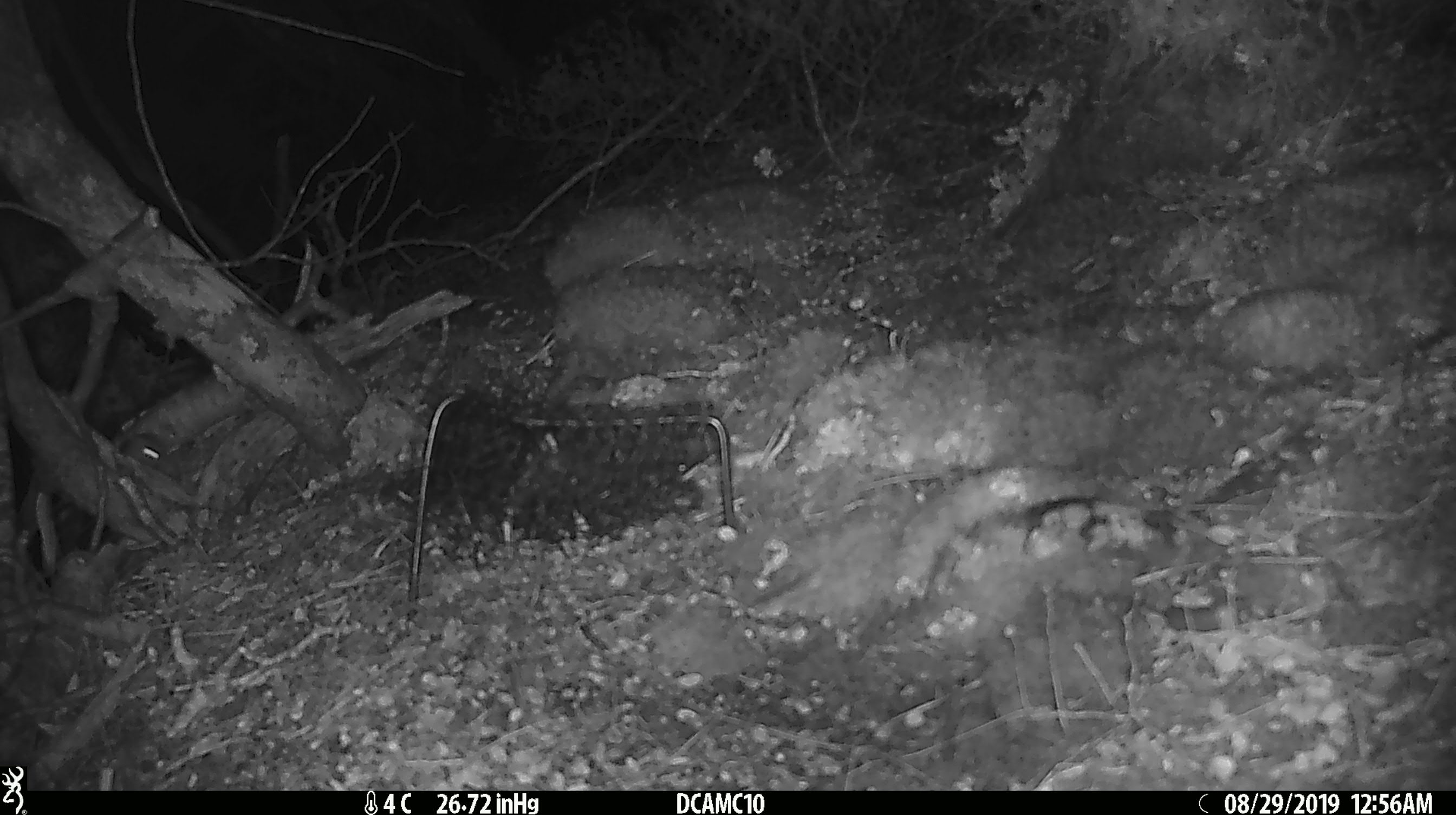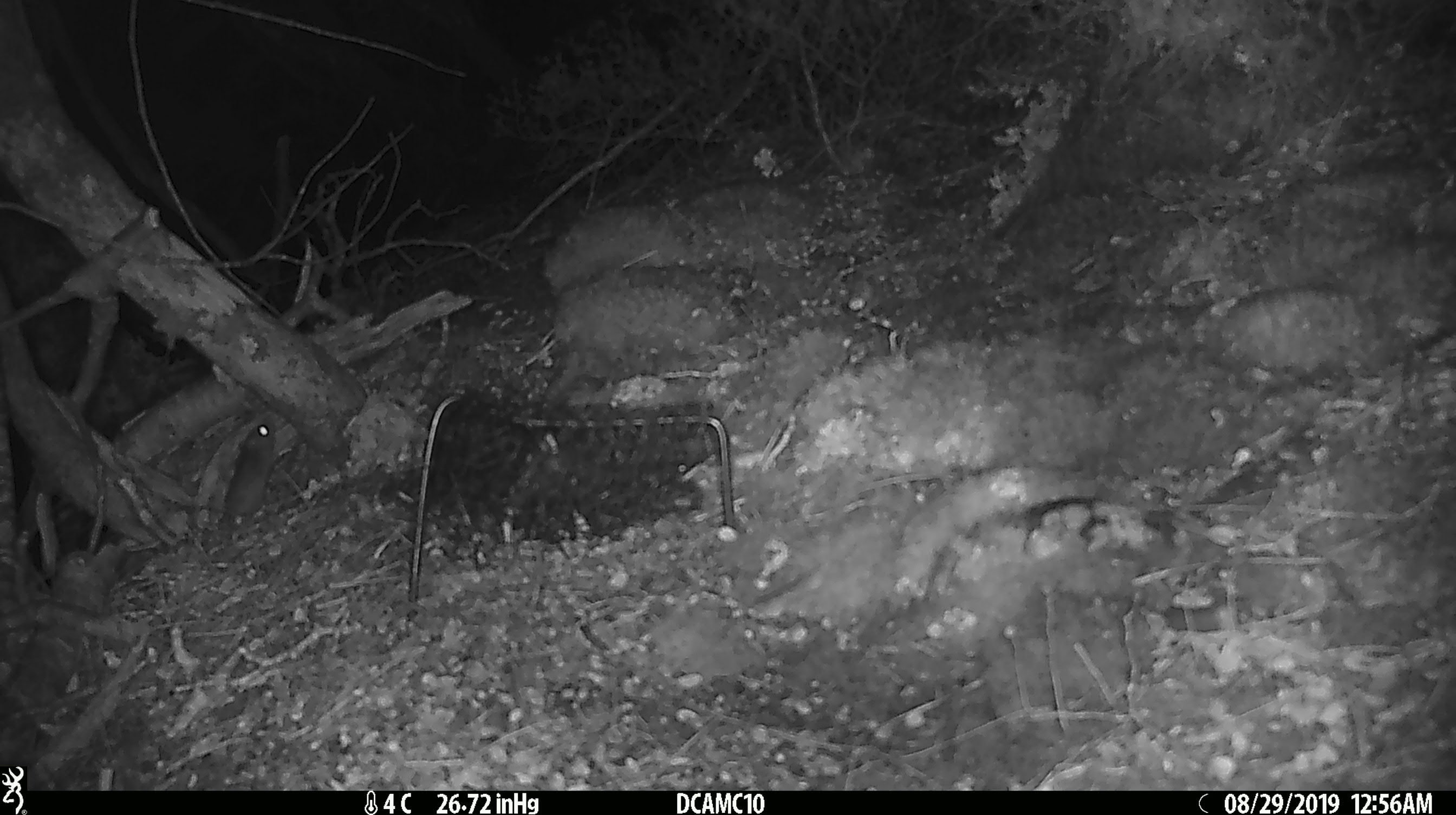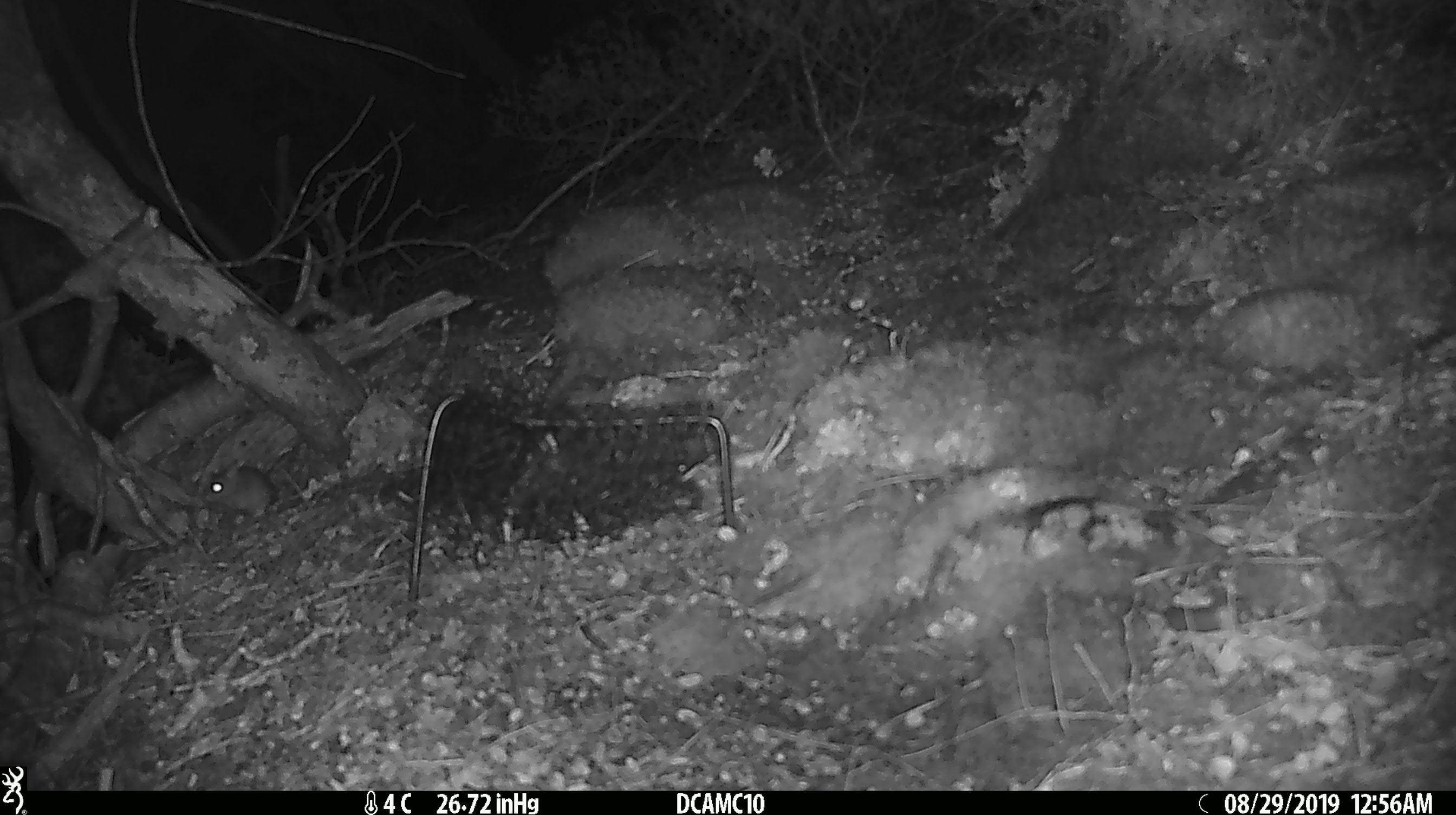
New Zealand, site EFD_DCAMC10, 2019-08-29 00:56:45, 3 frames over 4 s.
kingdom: Animalia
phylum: Chordata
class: Mammalia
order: Rodentia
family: Muridae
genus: Mus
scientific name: Mus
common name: mouse